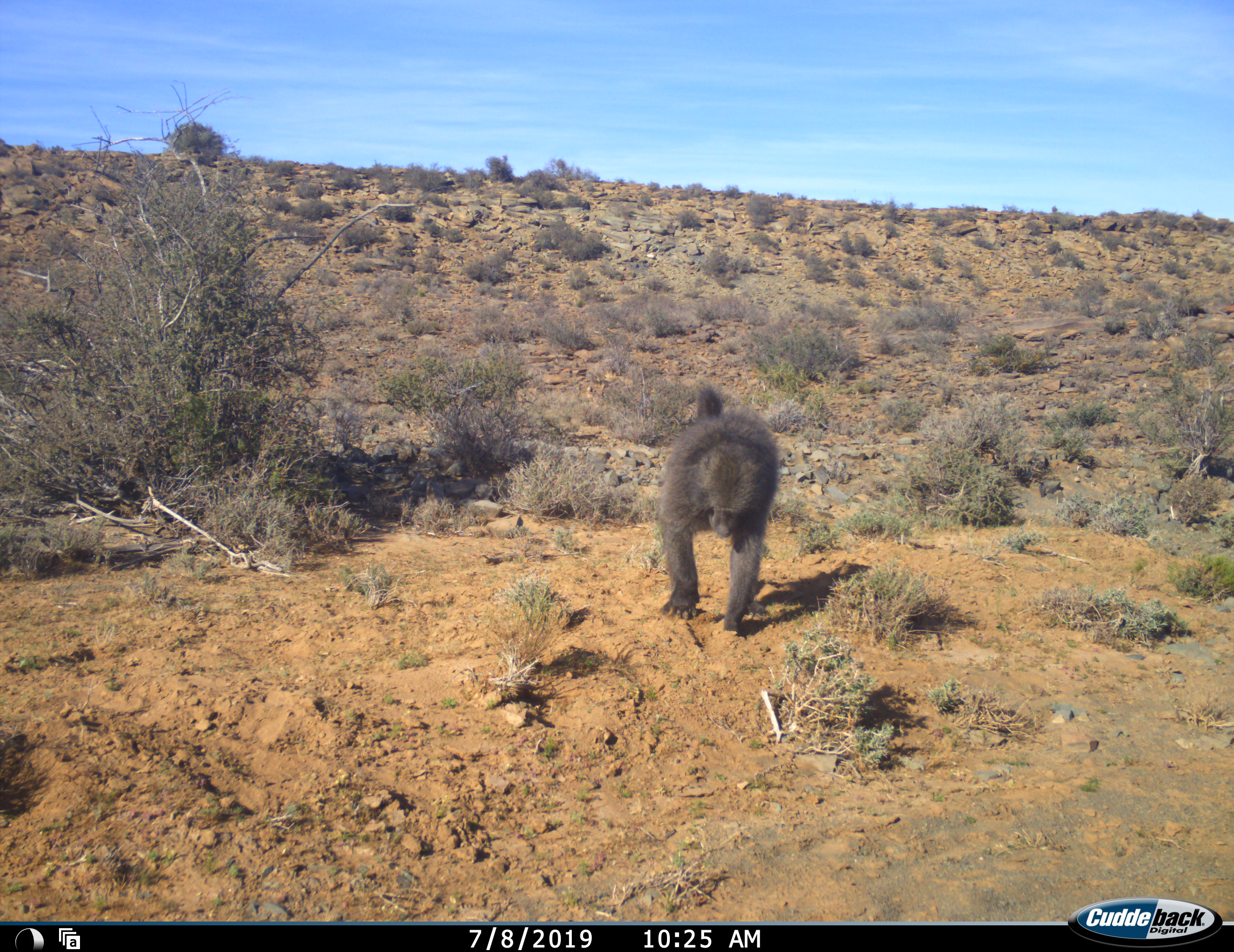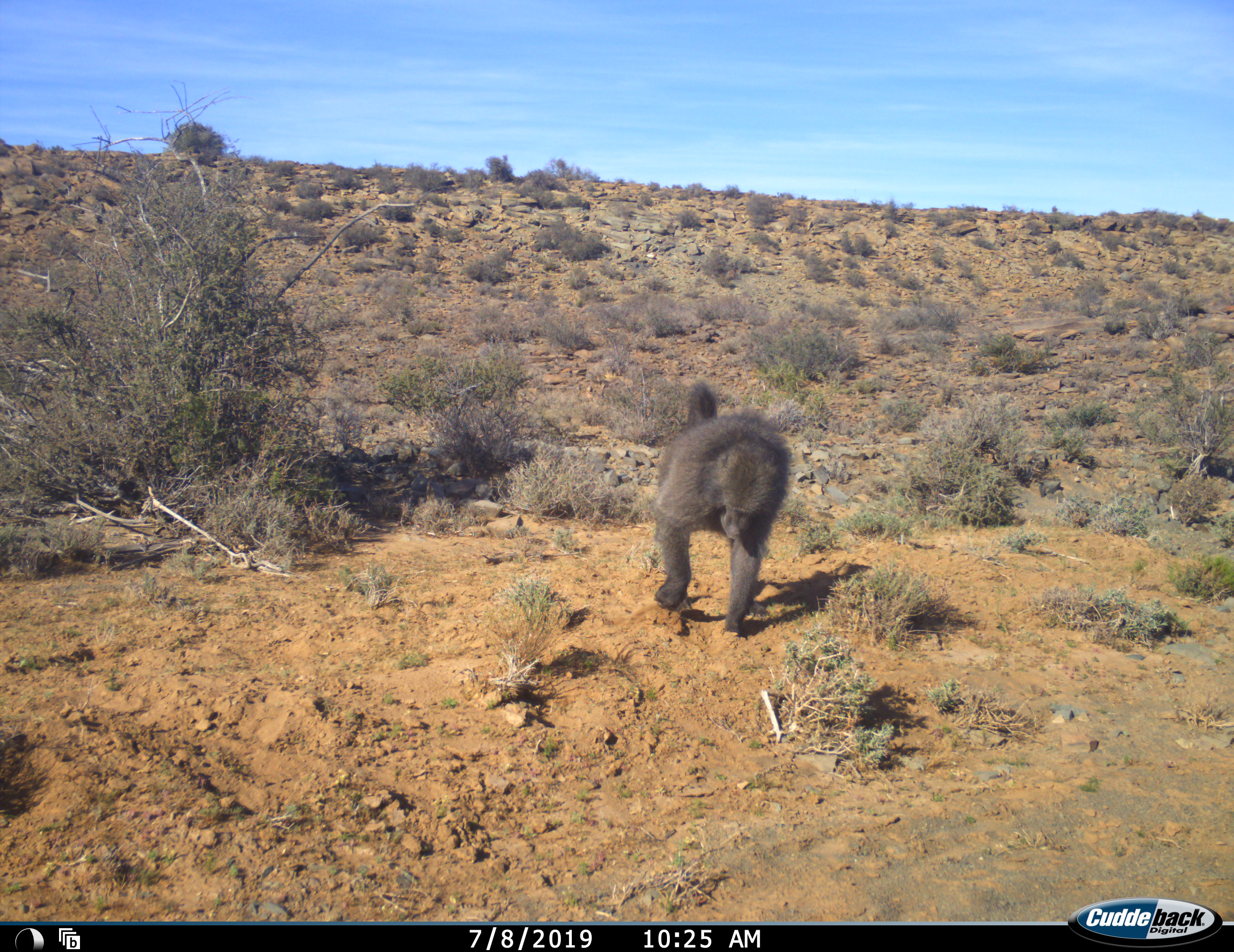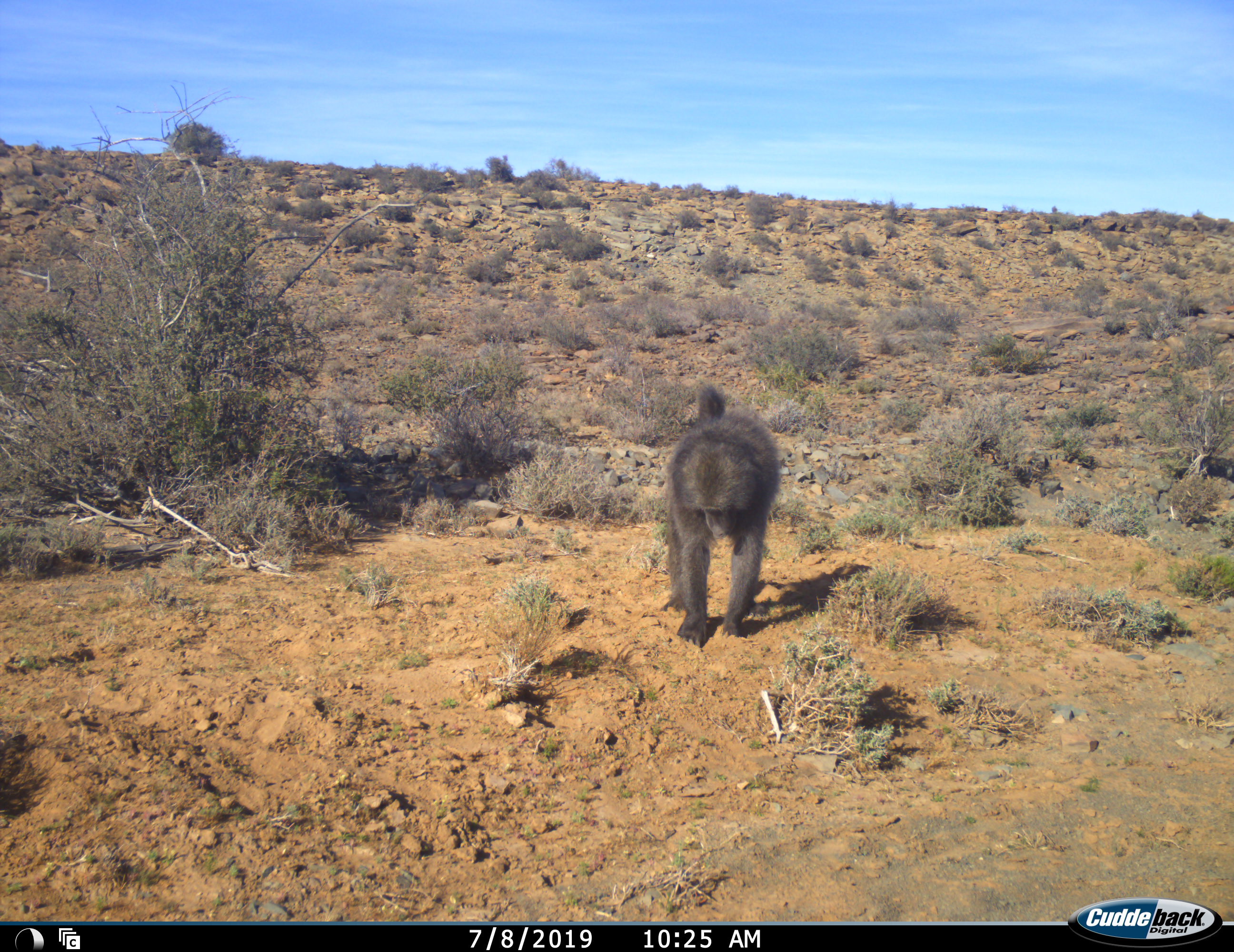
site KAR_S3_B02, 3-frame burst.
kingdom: Animalia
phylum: Chordata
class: Mammalia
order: Primates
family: Cercopithecidae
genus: Papio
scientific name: Papio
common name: baboon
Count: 1.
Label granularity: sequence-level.